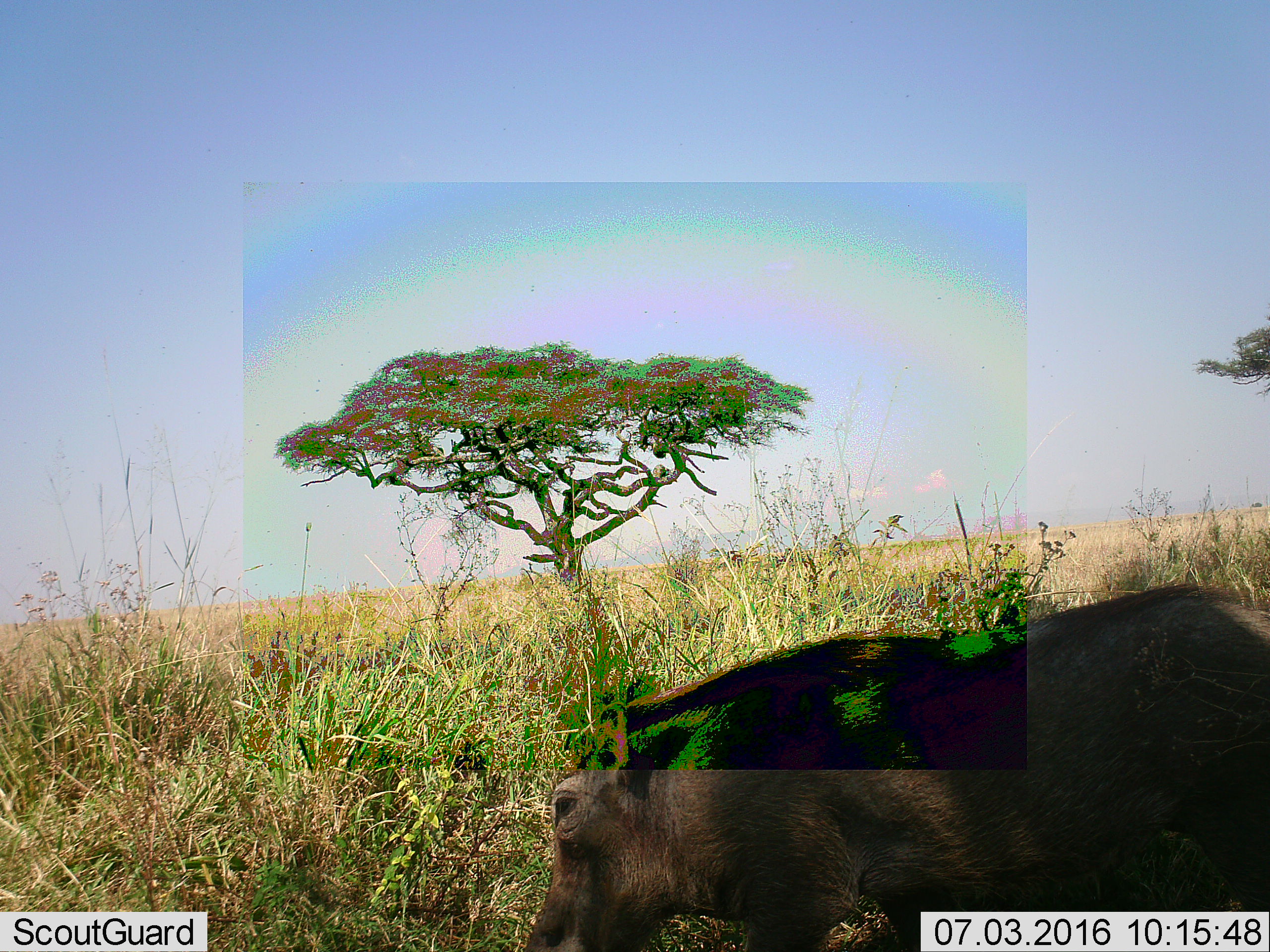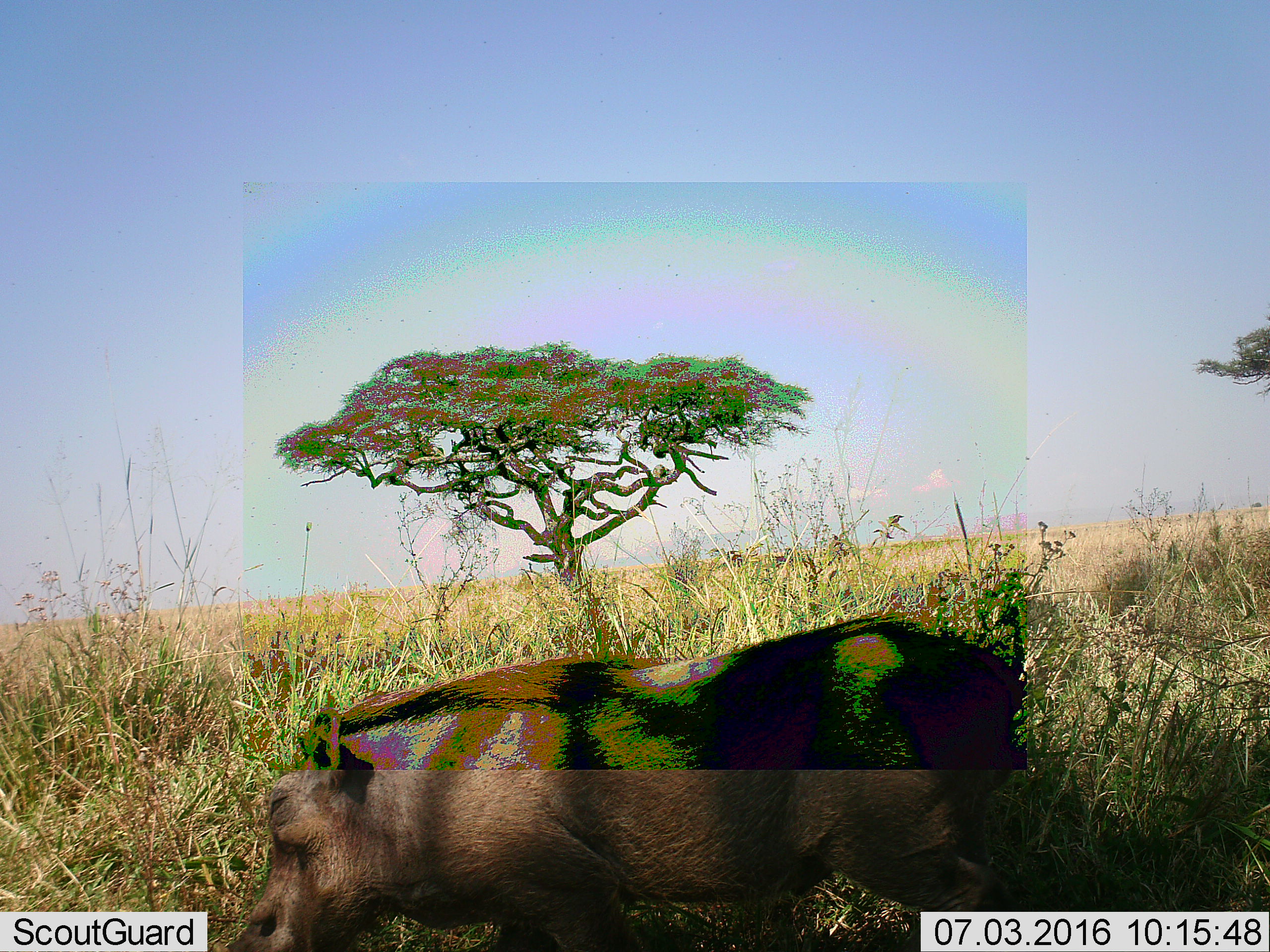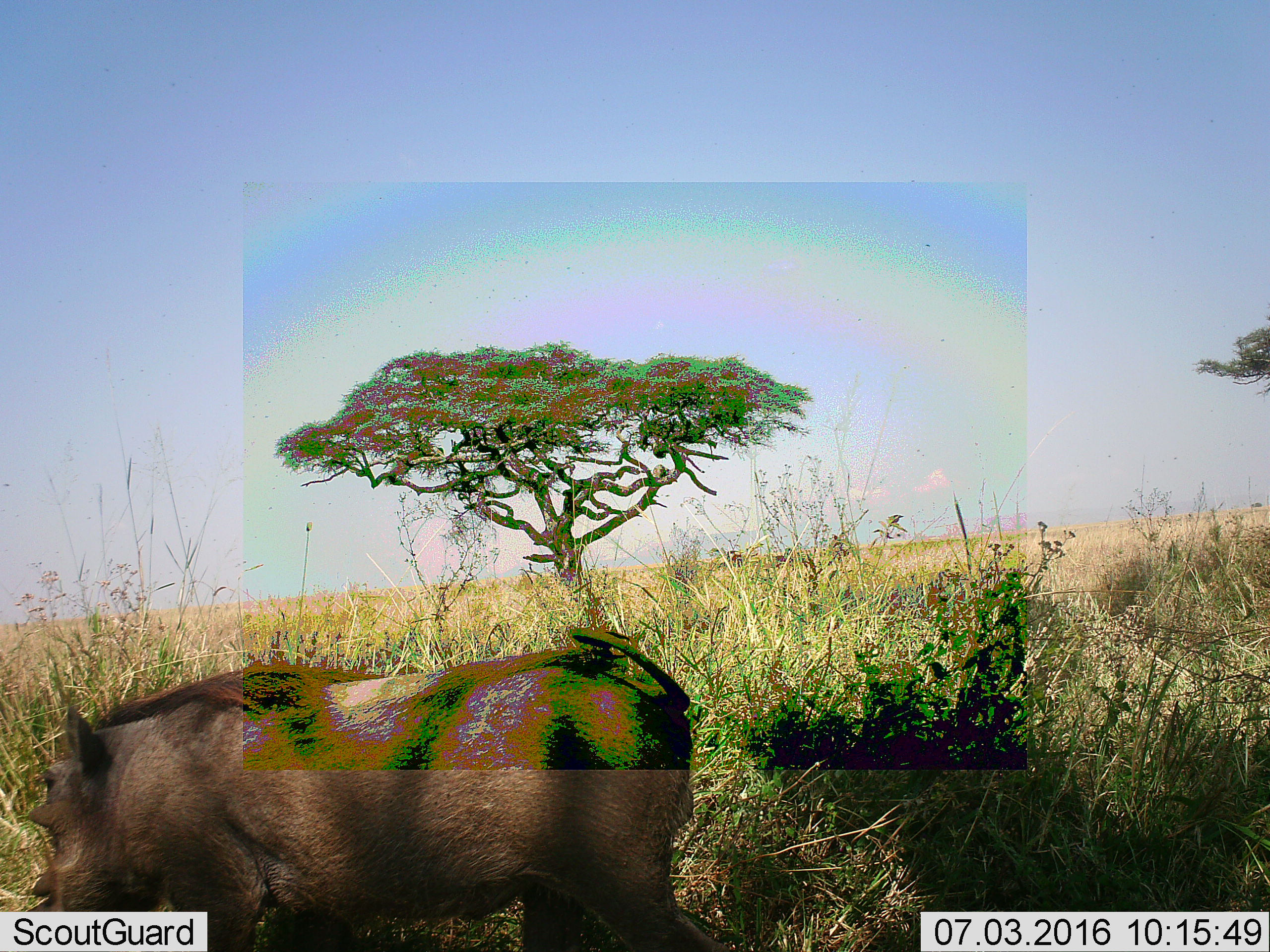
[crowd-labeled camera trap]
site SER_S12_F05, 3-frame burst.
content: unidentified animal